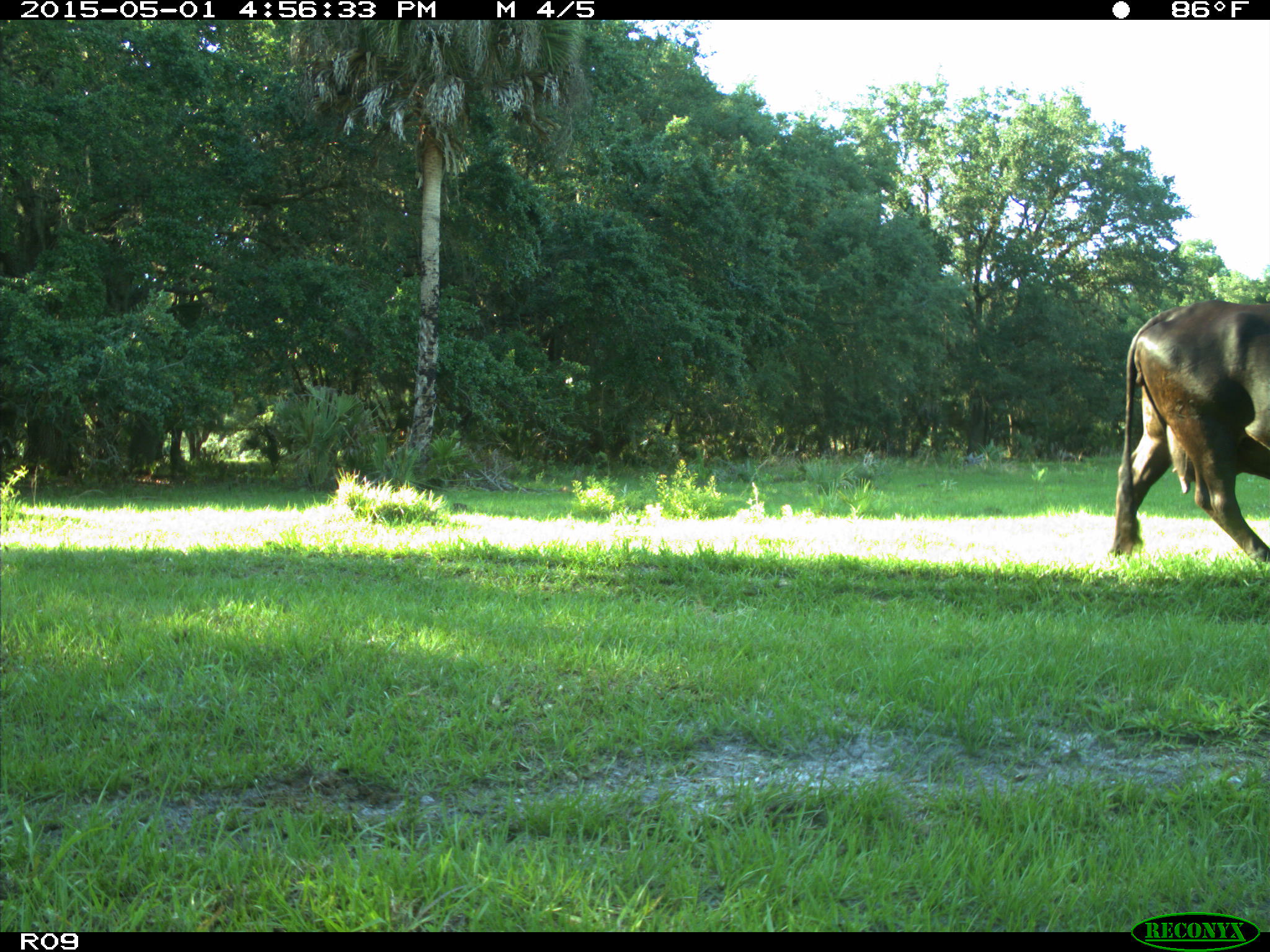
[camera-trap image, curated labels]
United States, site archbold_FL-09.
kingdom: Animalia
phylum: Chordata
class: Mammalia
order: Artiodactyla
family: Bovidae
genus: Bos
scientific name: Bos taurus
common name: domestic cow